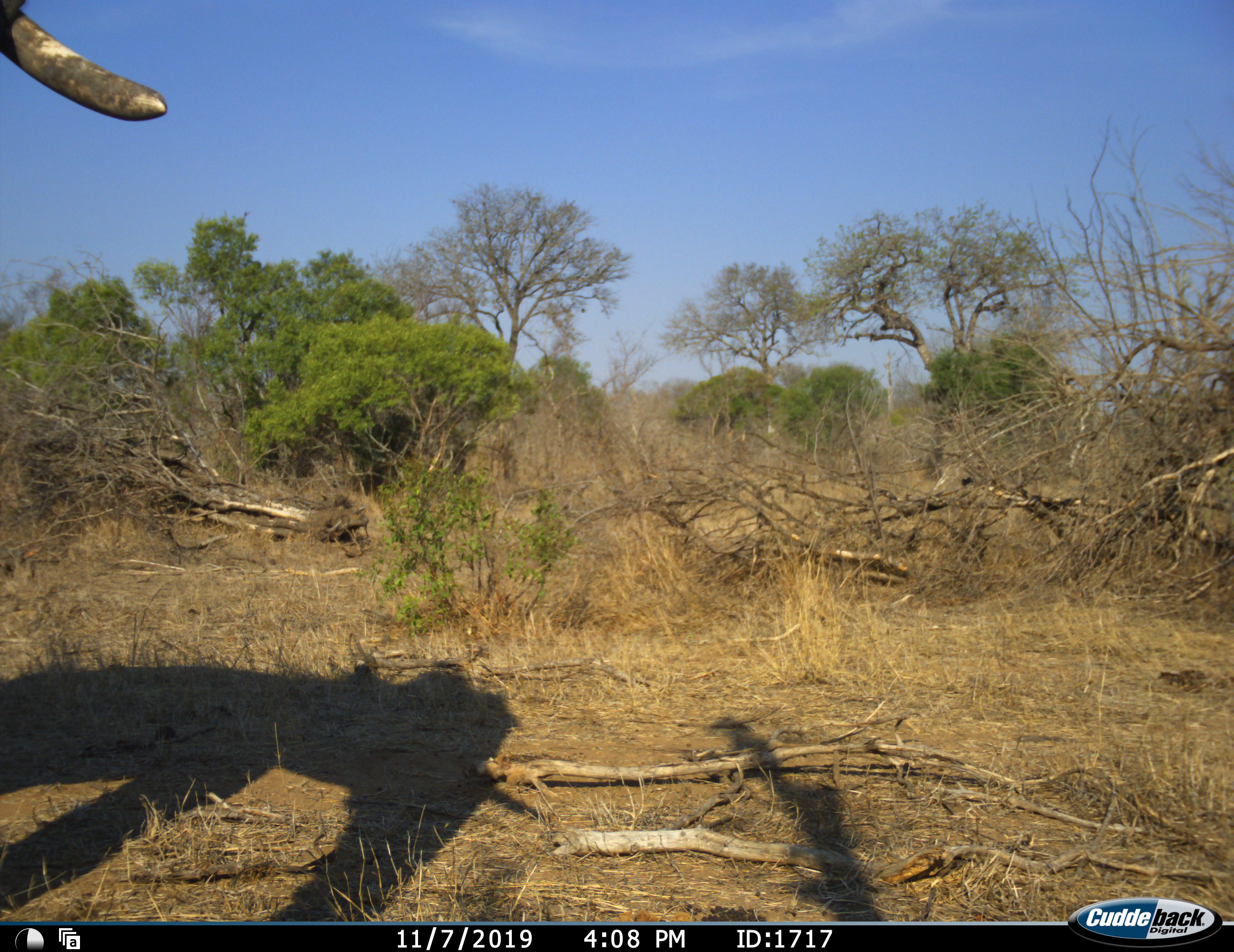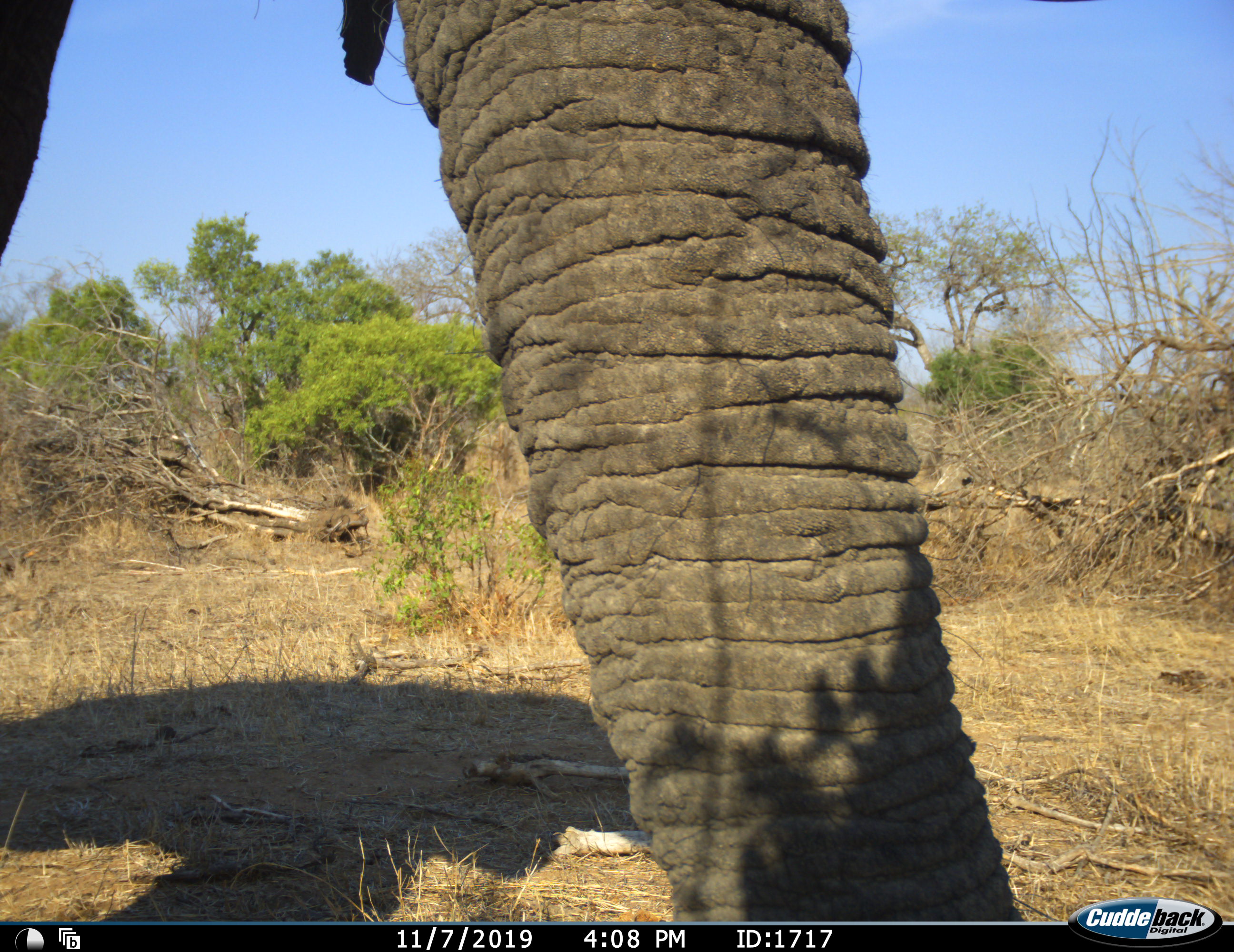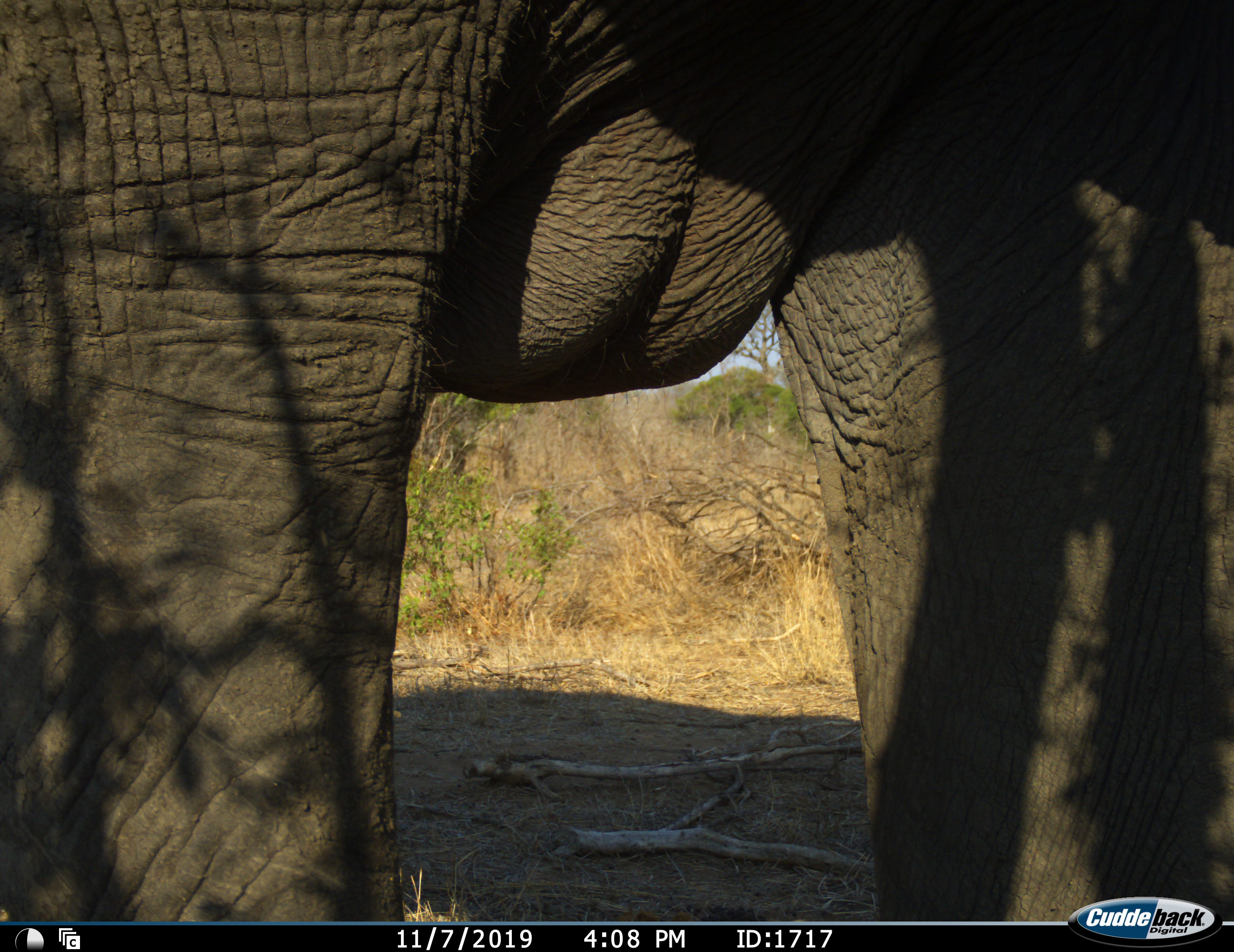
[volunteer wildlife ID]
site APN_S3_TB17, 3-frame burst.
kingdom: Animalia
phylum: Chordata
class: Mammalia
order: Proboscidea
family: Elephantidae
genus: Loxodonta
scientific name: Loxodonta africana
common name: african bush elephant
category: elephant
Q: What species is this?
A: Elephant (african bush elephant) (Loxodonta africana).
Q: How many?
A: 1.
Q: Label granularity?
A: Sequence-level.